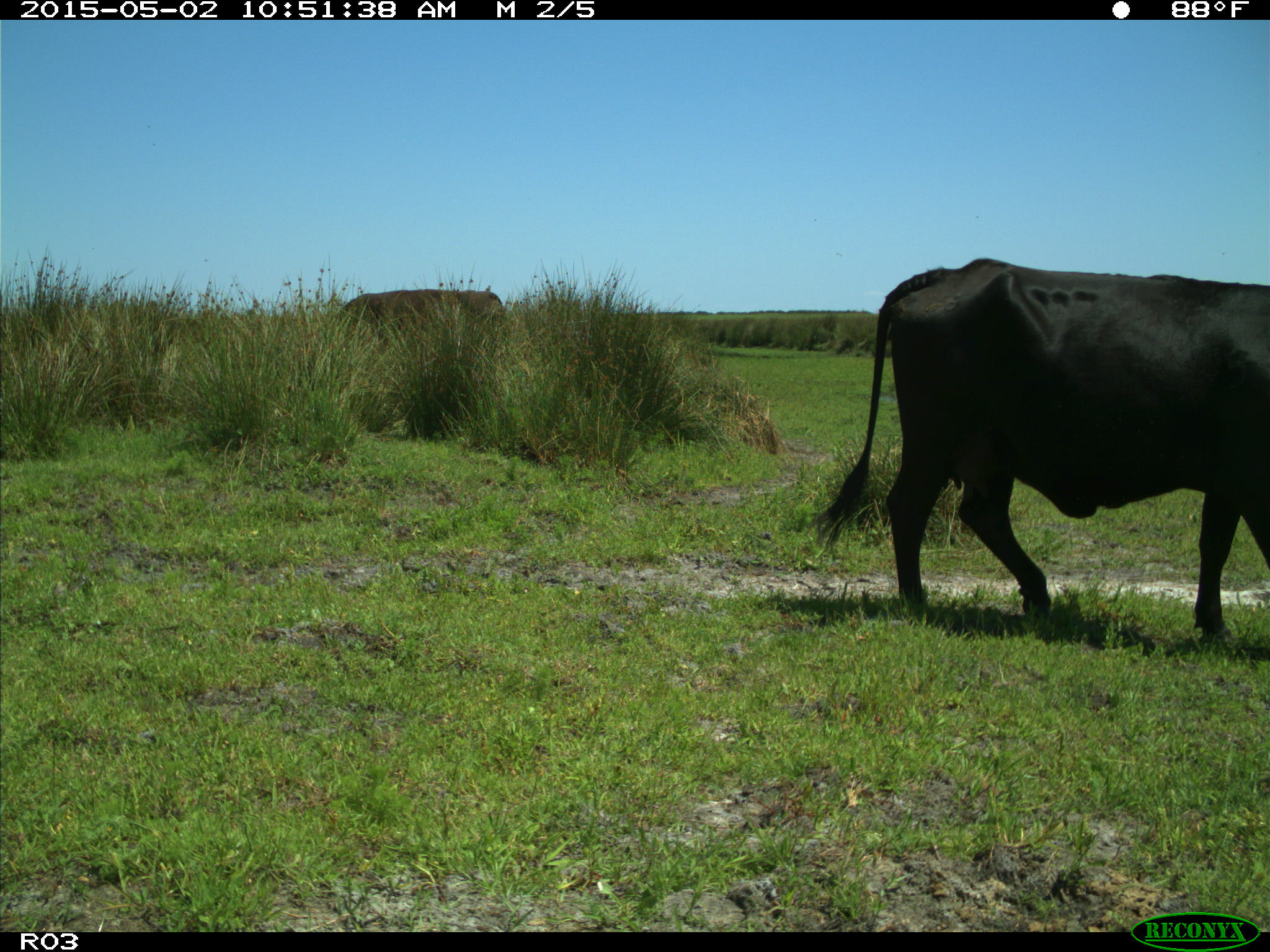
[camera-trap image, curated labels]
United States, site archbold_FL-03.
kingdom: Animalia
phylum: Chordata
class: Mammalia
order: Artiodactyla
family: Bovidae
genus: Bos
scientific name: Bos taurus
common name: domestic cow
Bos taurus (domestic cow).